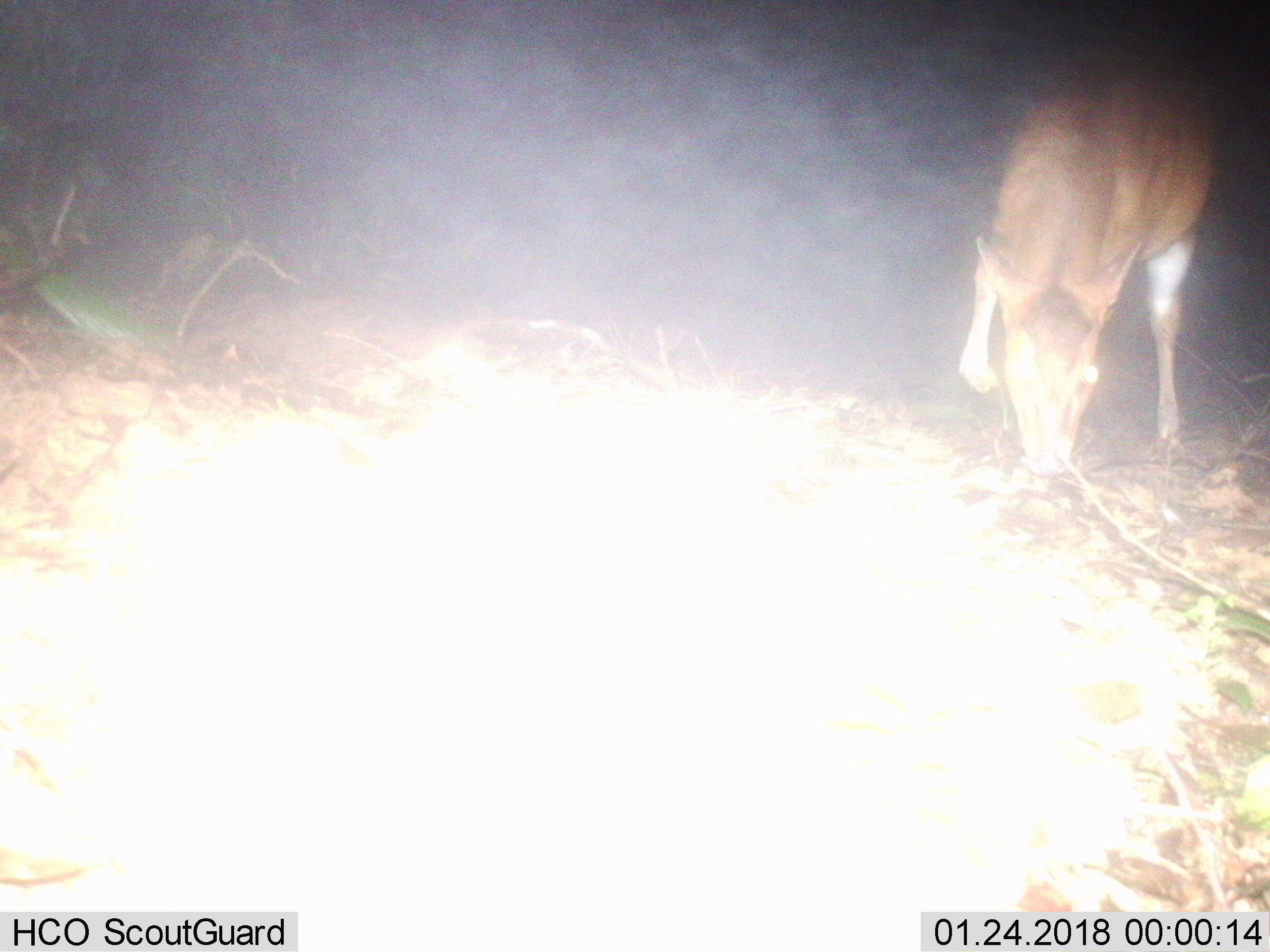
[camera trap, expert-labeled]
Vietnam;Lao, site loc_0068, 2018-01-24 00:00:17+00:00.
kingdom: Animalia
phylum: Chordata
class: Mammalia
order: Artiodactyla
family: Cervidae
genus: Muntiacus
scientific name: Muntiacus vuquangensis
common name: large-antlered muntjac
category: large antlered muntjac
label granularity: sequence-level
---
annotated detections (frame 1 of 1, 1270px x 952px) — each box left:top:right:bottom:
large antlered muntjac: 954:36:1215:480